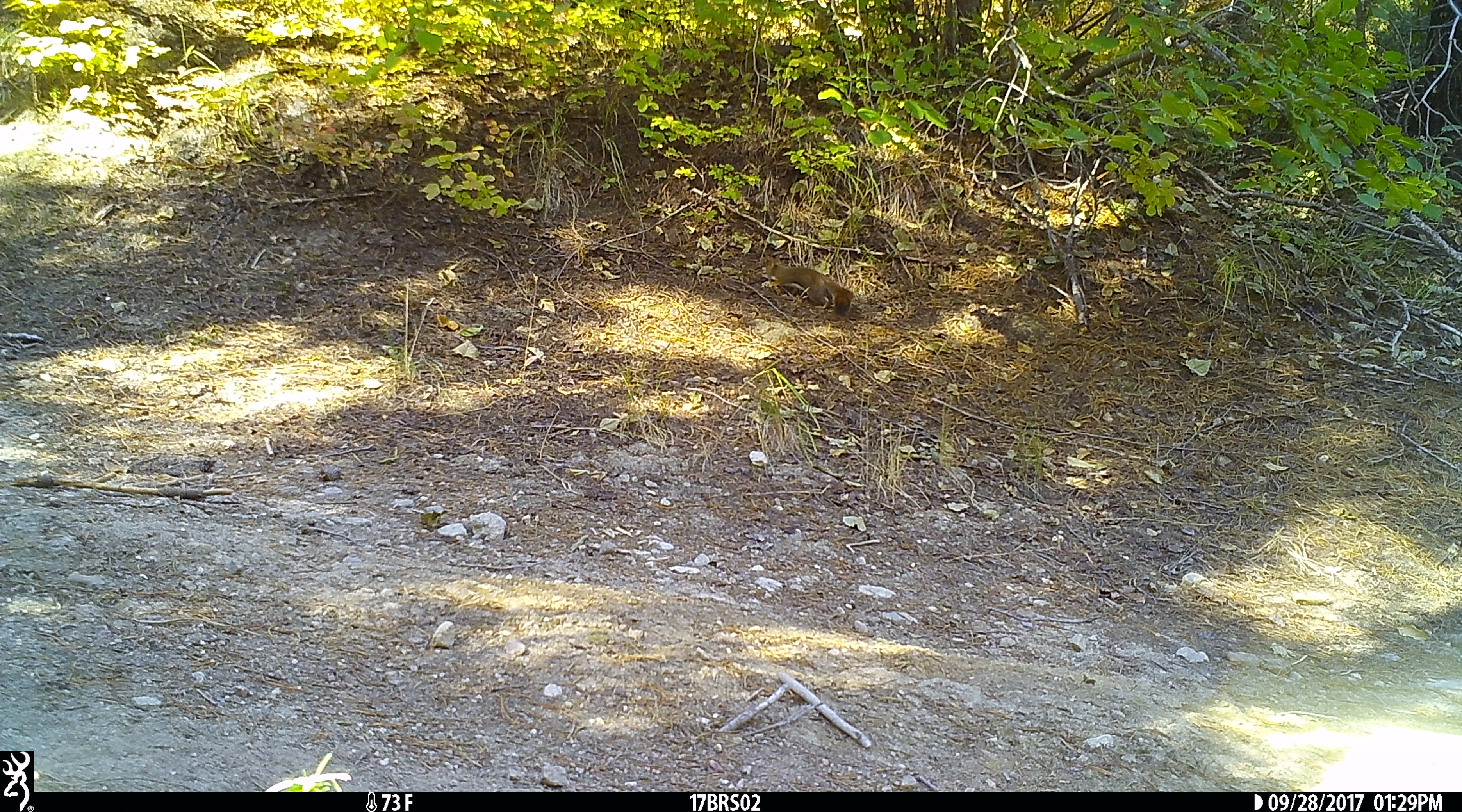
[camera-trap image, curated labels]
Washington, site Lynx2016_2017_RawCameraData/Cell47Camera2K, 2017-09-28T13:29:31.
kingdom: Animalia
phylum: Chordata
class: Mammalia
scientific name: Mammalia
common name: small mammal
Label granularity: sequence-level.